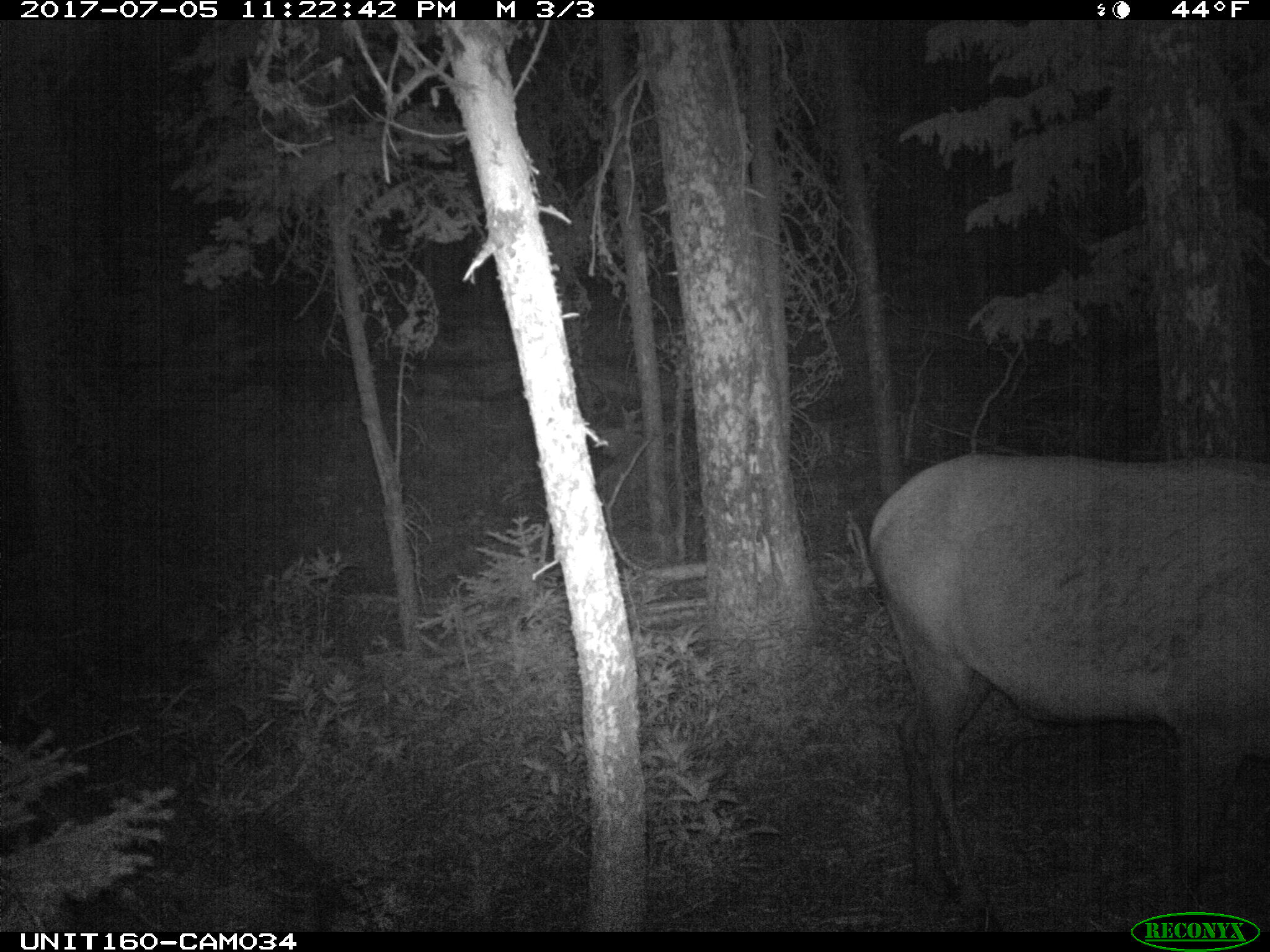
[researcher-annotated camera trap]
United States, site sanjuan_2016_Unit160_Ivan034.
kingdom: Animalia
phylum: Chordata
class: Mammalia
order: Artiodactyla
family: Cervidae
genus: Cervus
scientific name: Cervus elaphus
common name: red deer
Cervus elaphus (red deer).